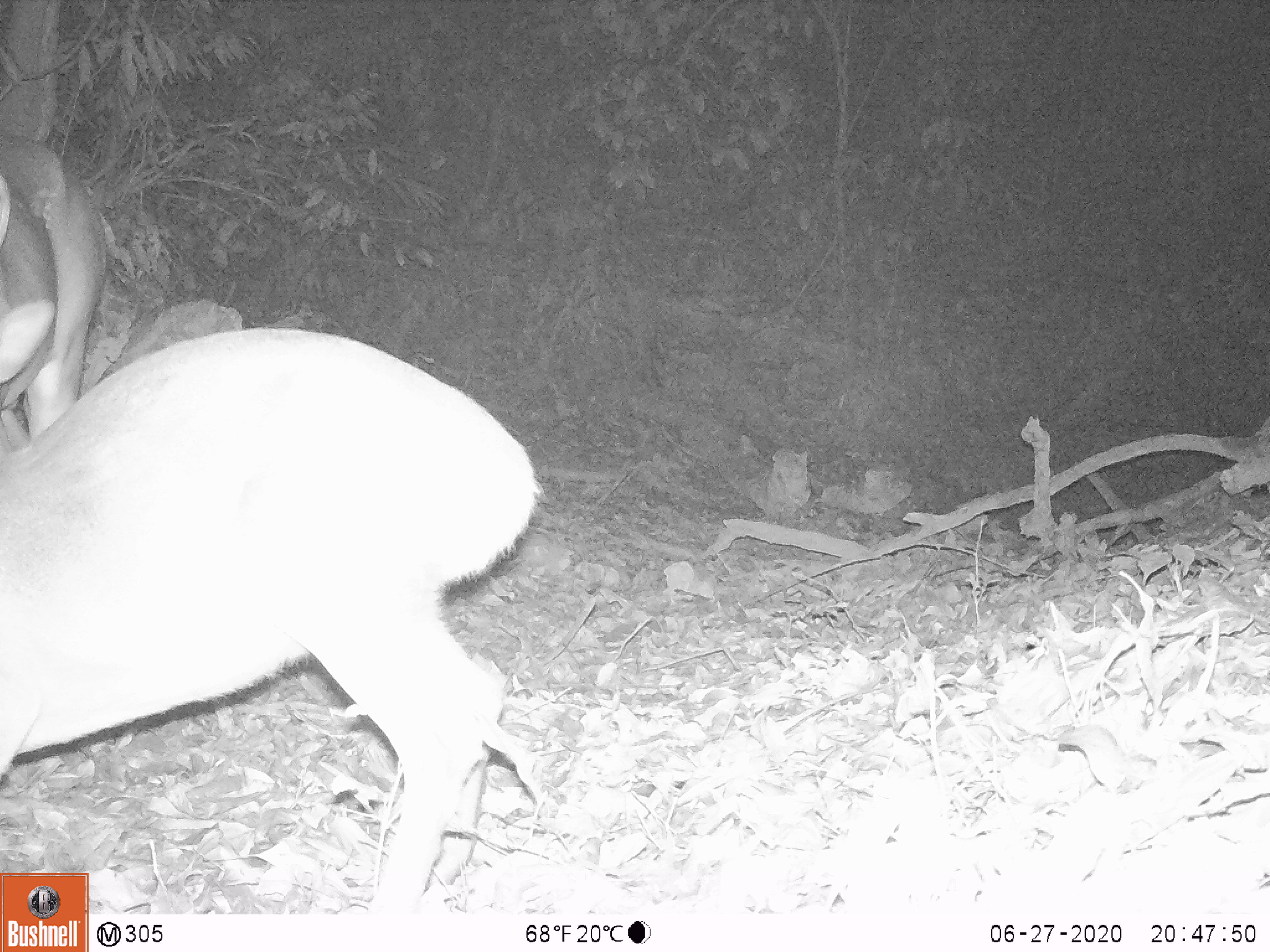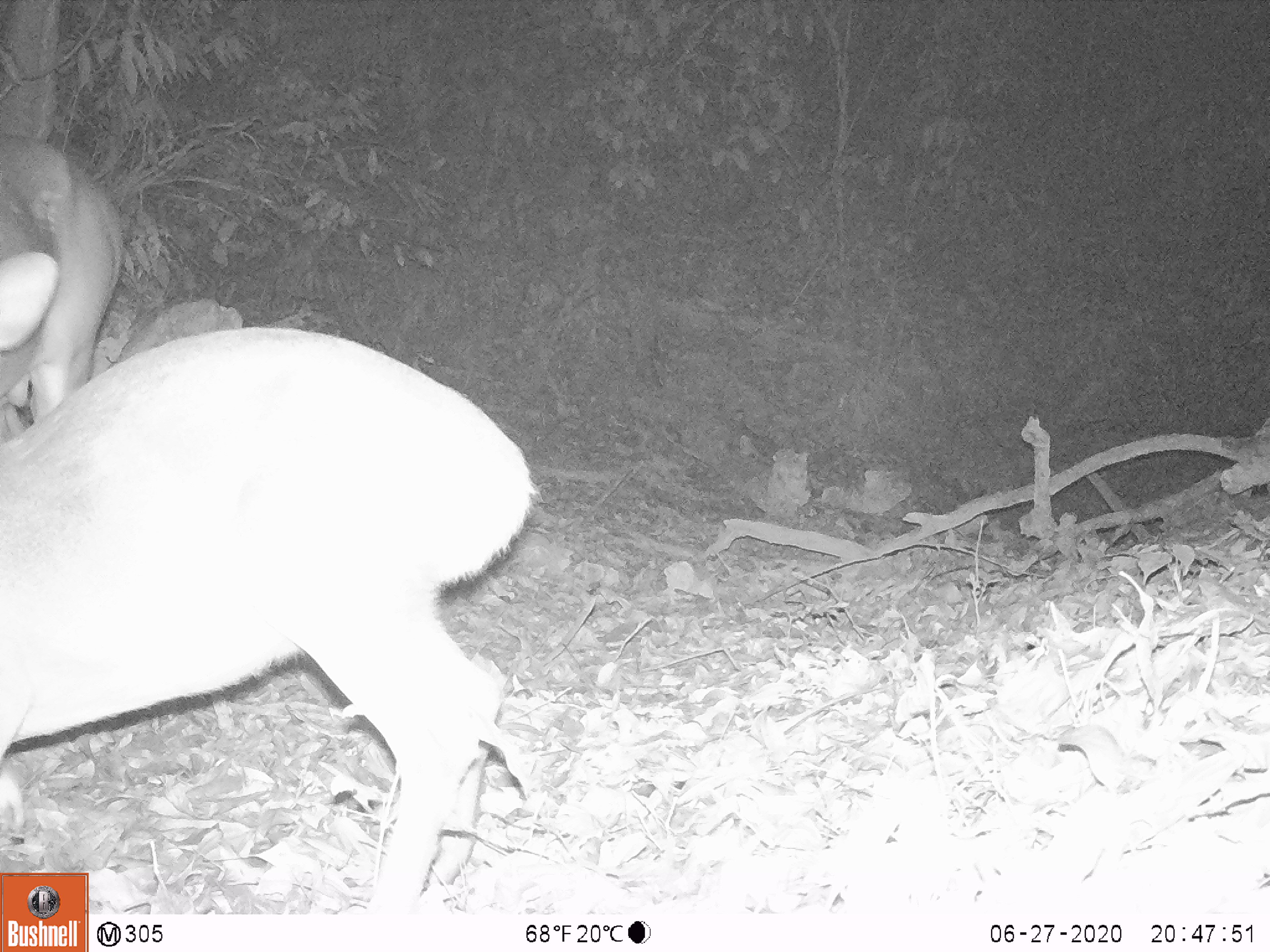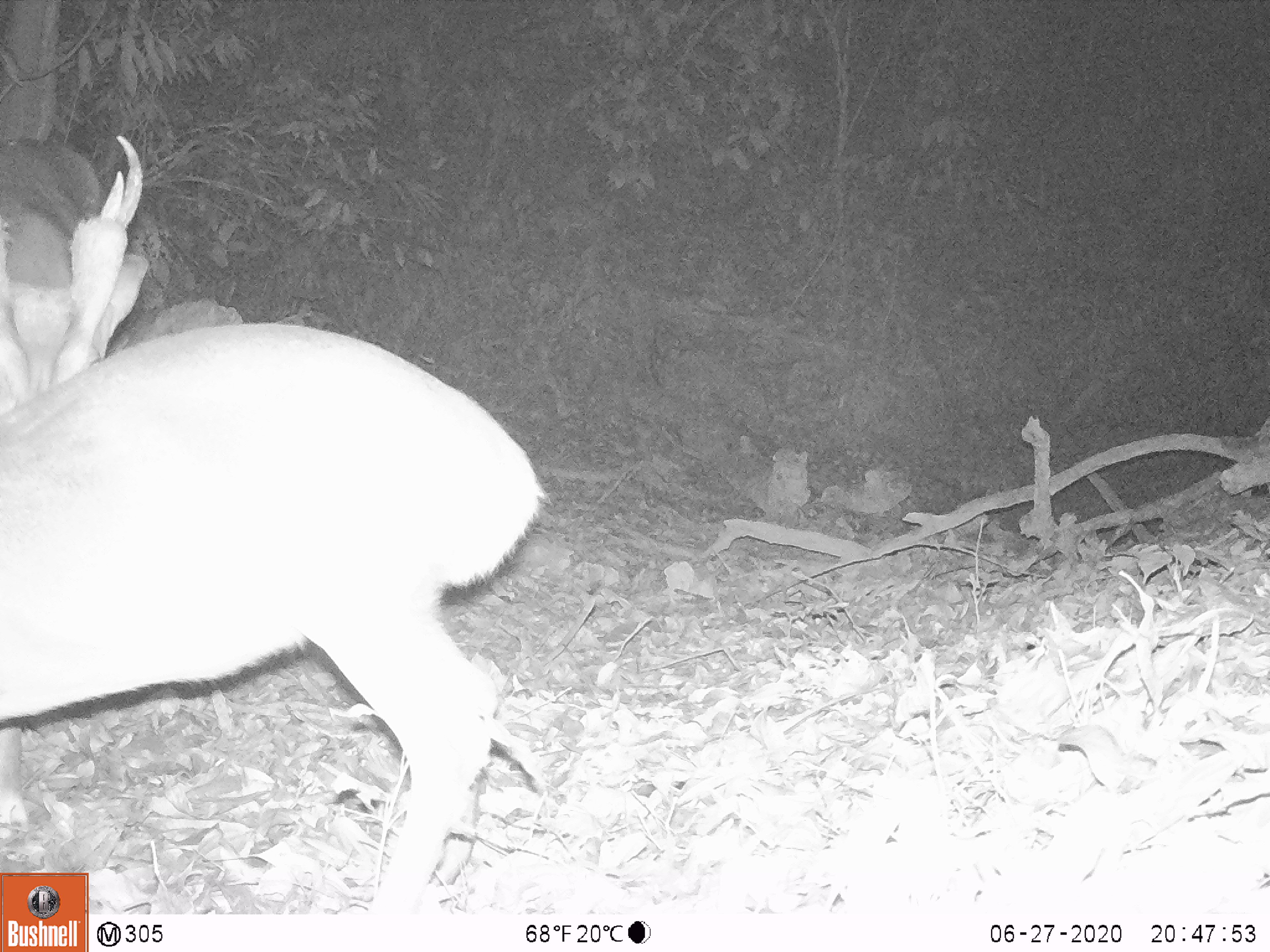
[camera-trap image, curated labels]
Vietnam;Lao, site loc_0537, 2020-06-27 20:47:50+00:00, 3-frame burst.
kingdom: Animalia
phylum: Chordata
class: Mammalia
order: Artiodactyla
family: Cervidae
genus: Muntiacus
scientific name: Muntiacus vuquangensis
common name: large-antlered muntjac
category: large antlered muntjac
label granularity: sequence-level